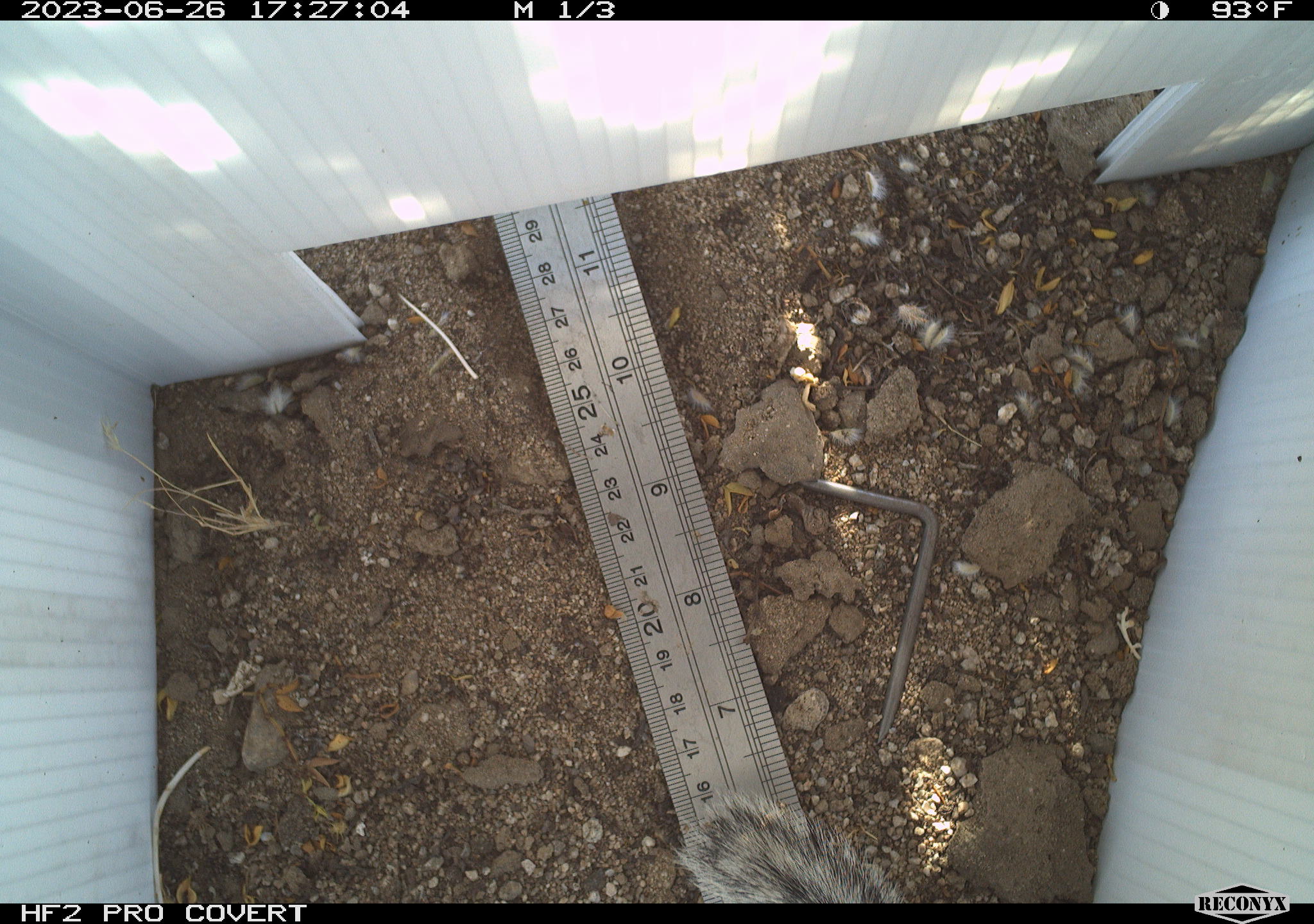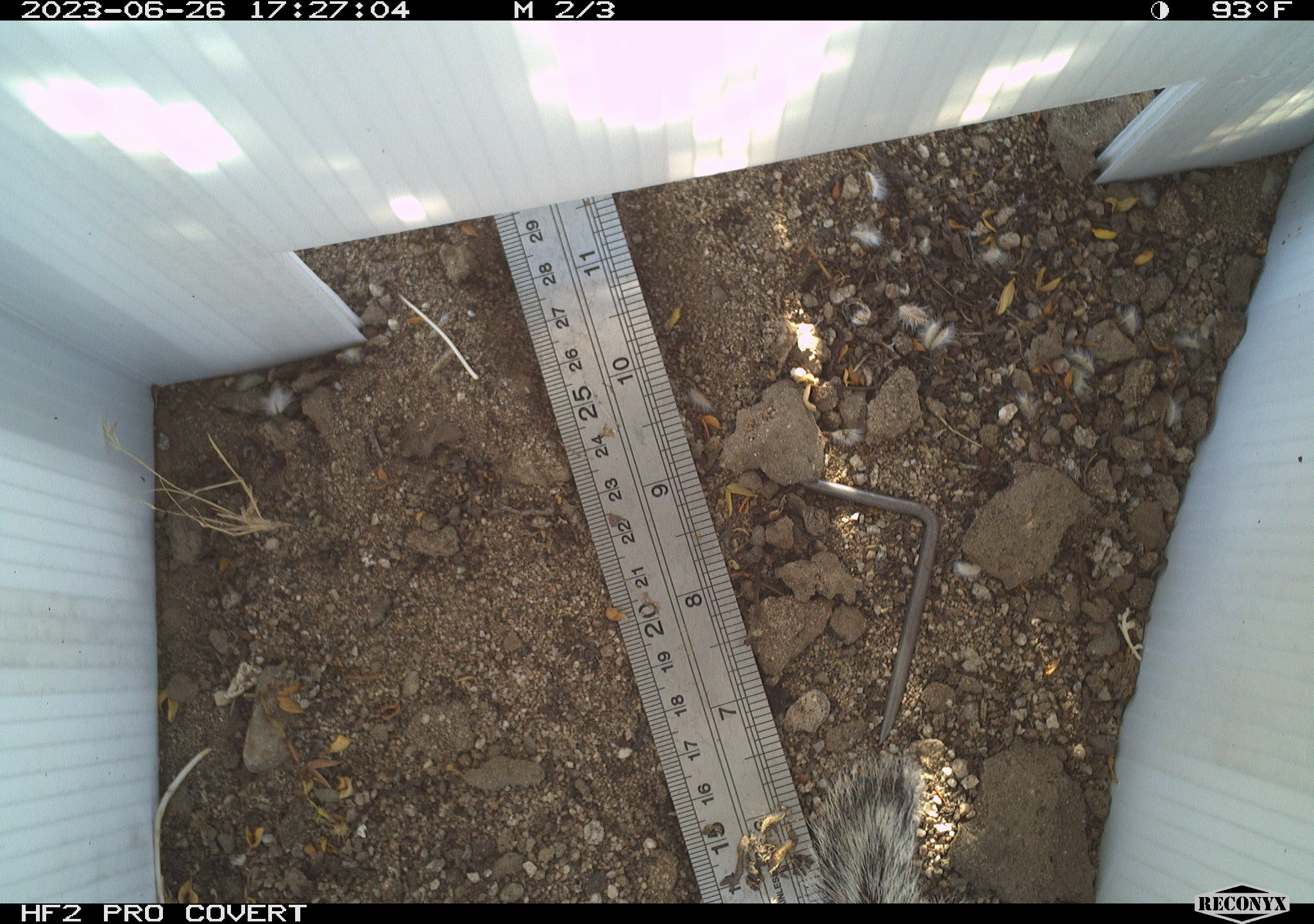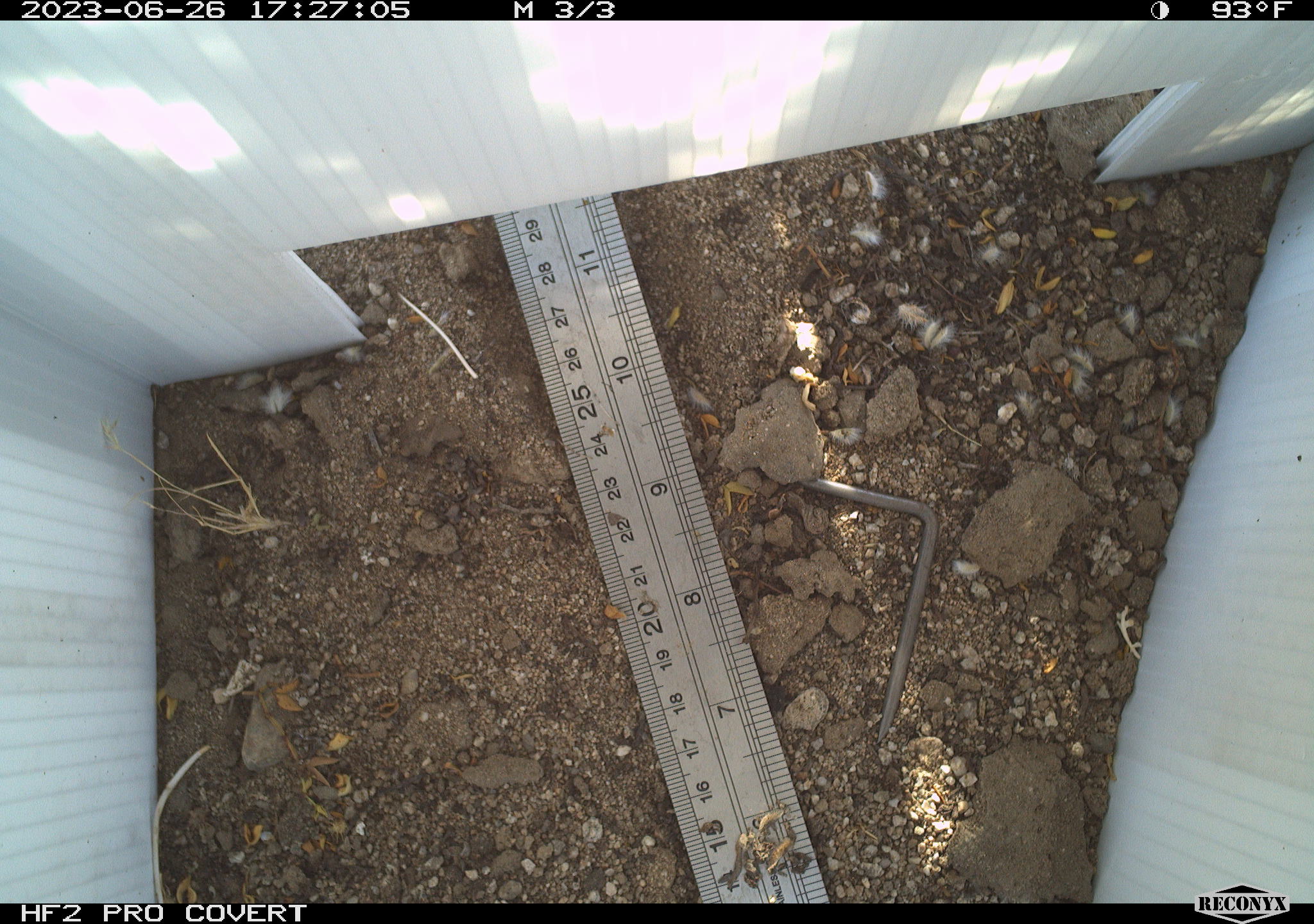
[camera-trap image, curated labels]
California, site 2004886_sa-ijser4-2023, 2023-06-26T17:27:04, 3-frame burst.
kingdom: Animalia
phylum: Chordata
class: Mammalia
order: Rodentia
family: Sciuridae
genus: Ammospermophilus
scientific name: Ammospermophilus leucurus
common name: white-tailed antelope squirrel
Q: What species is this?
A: White-tailed antelope squirrel (Ammospermophilus leucurus).